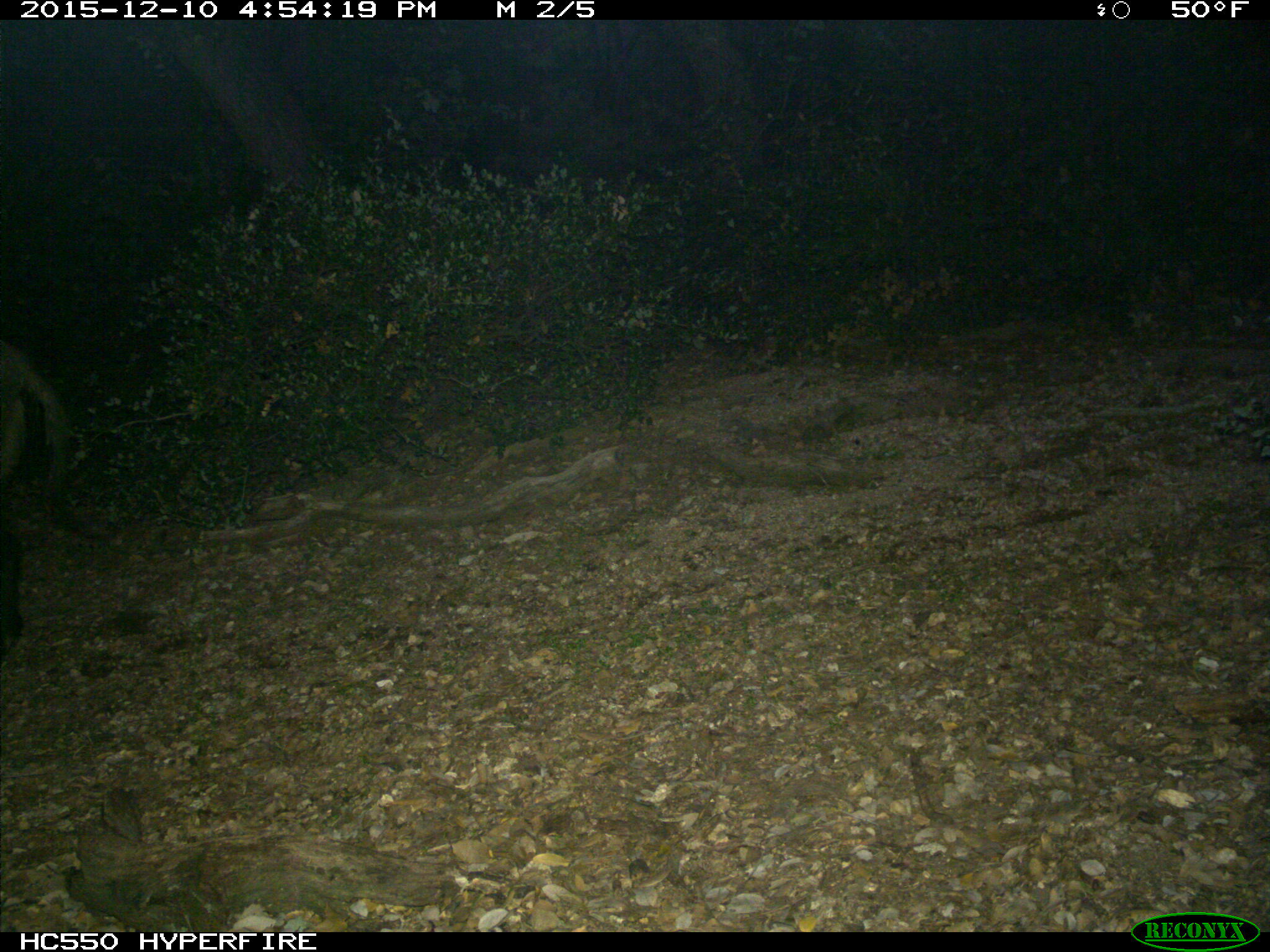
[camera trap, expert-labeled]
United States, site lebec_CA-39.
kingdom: Animalia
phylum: Chordata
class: Mammalia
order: Artiodactyla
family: Suidae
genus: Sus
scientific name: Sus scrofa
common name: wild boar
Sus scrofa (wild boar).